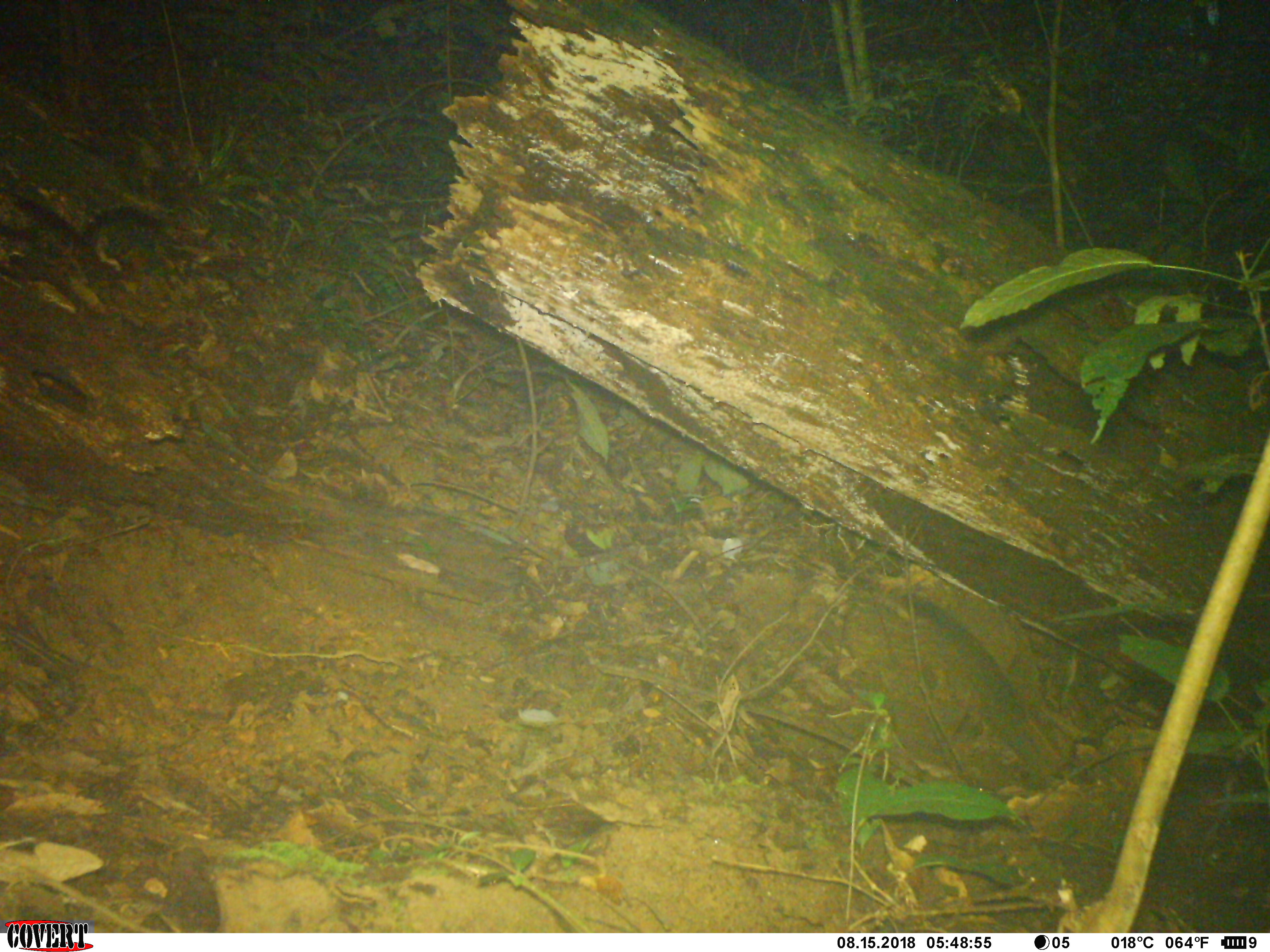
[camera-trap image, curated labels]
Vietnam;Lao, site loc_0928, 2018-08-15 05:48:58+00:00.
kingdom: Animalia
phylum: Chordata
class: Mammalia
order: Rodentia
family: Sciuridae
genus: Dremomys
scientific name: Dremomys rufigenis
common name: red-cheeked squirrel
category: red cheeked squirrel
Red cheeked squirrel (red-cheeked squirrel) (Dremomys rufigenis). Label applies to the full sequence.